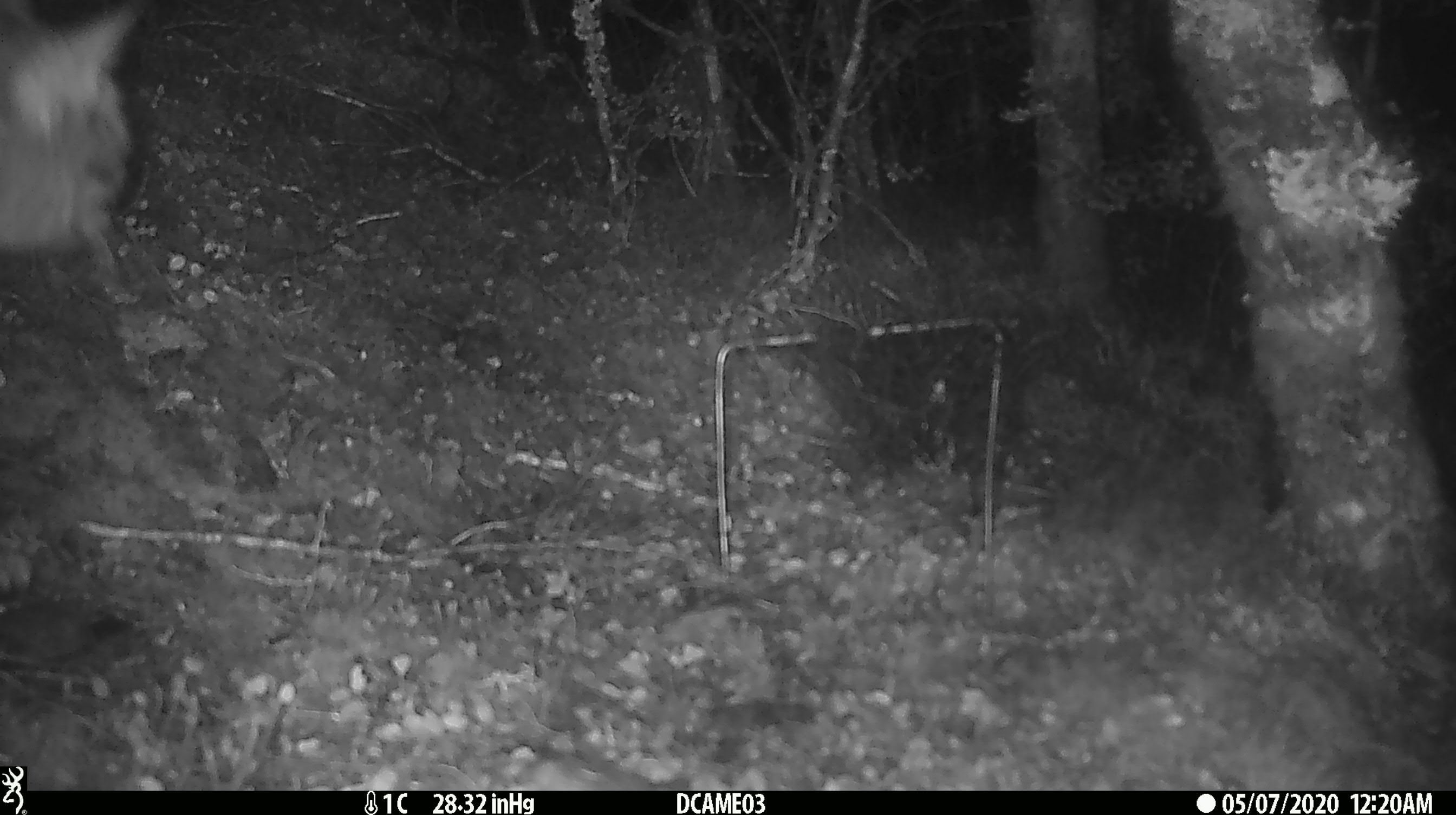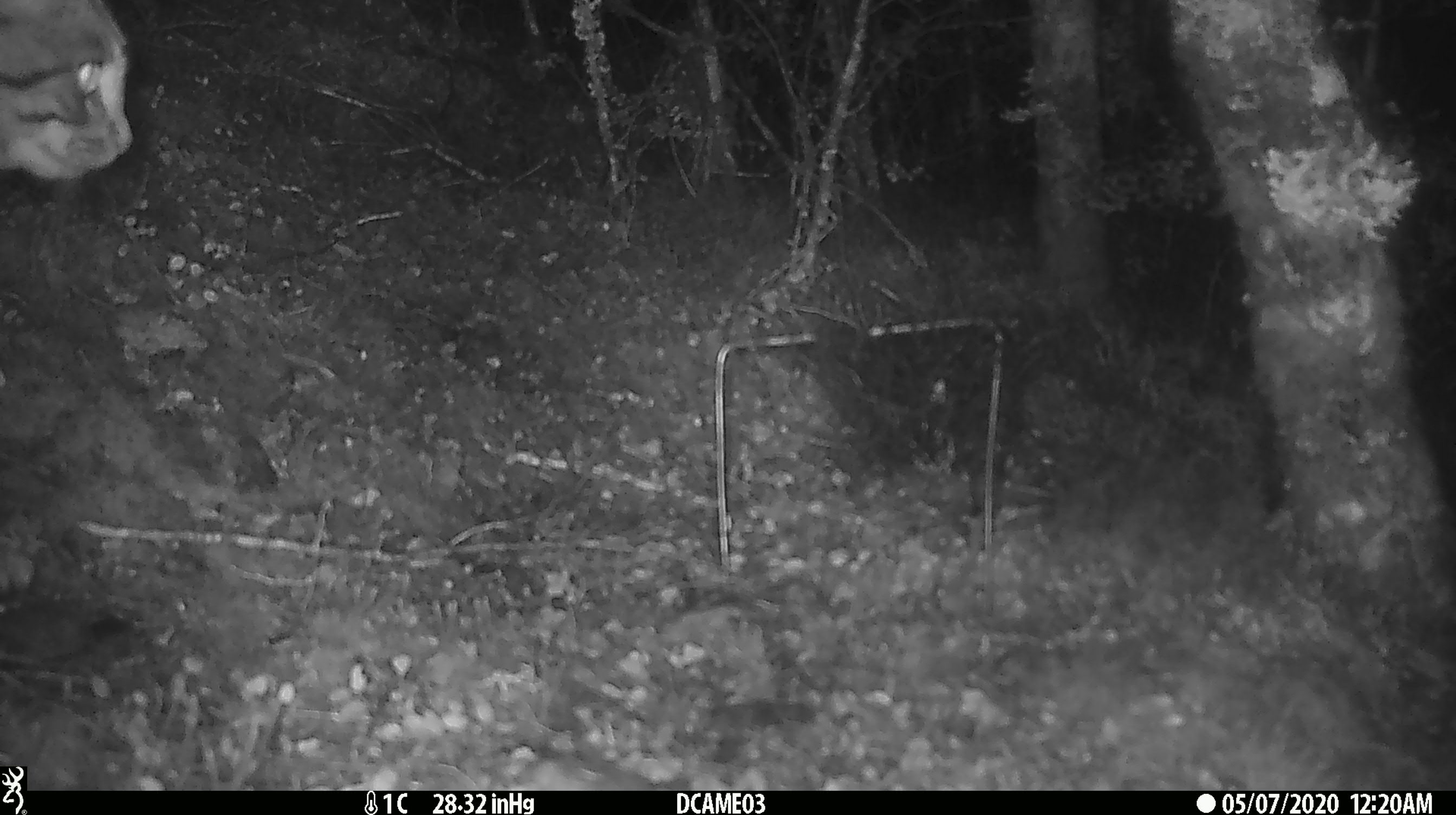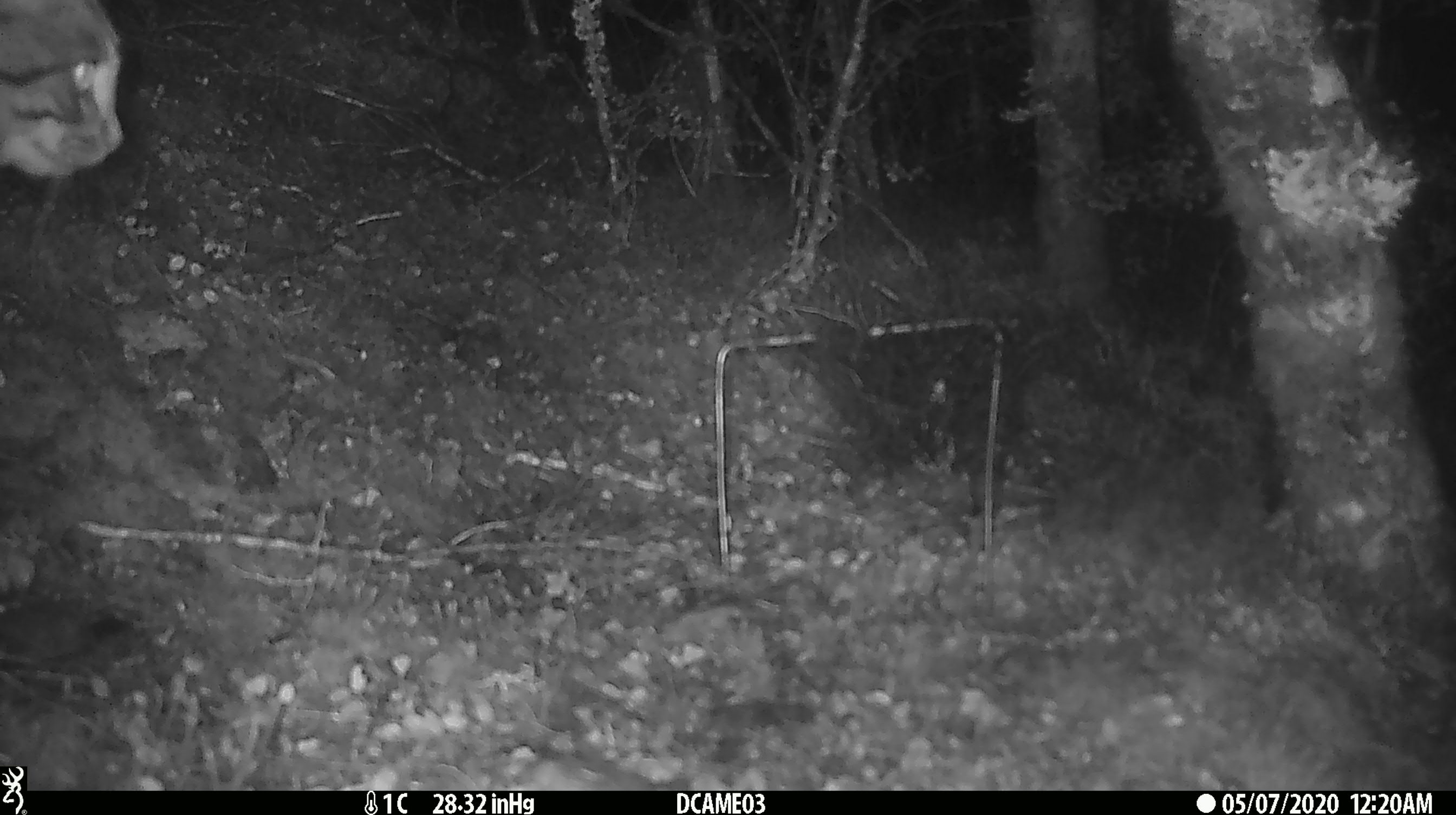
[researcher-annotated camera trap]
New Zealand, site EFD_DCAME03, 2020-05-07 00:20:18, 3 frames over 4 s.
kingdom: Animalia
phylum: Chordata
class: Mammalia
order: Carnivora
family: Felidae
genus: Felis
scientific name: Felis catus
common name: domestic cat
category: cat